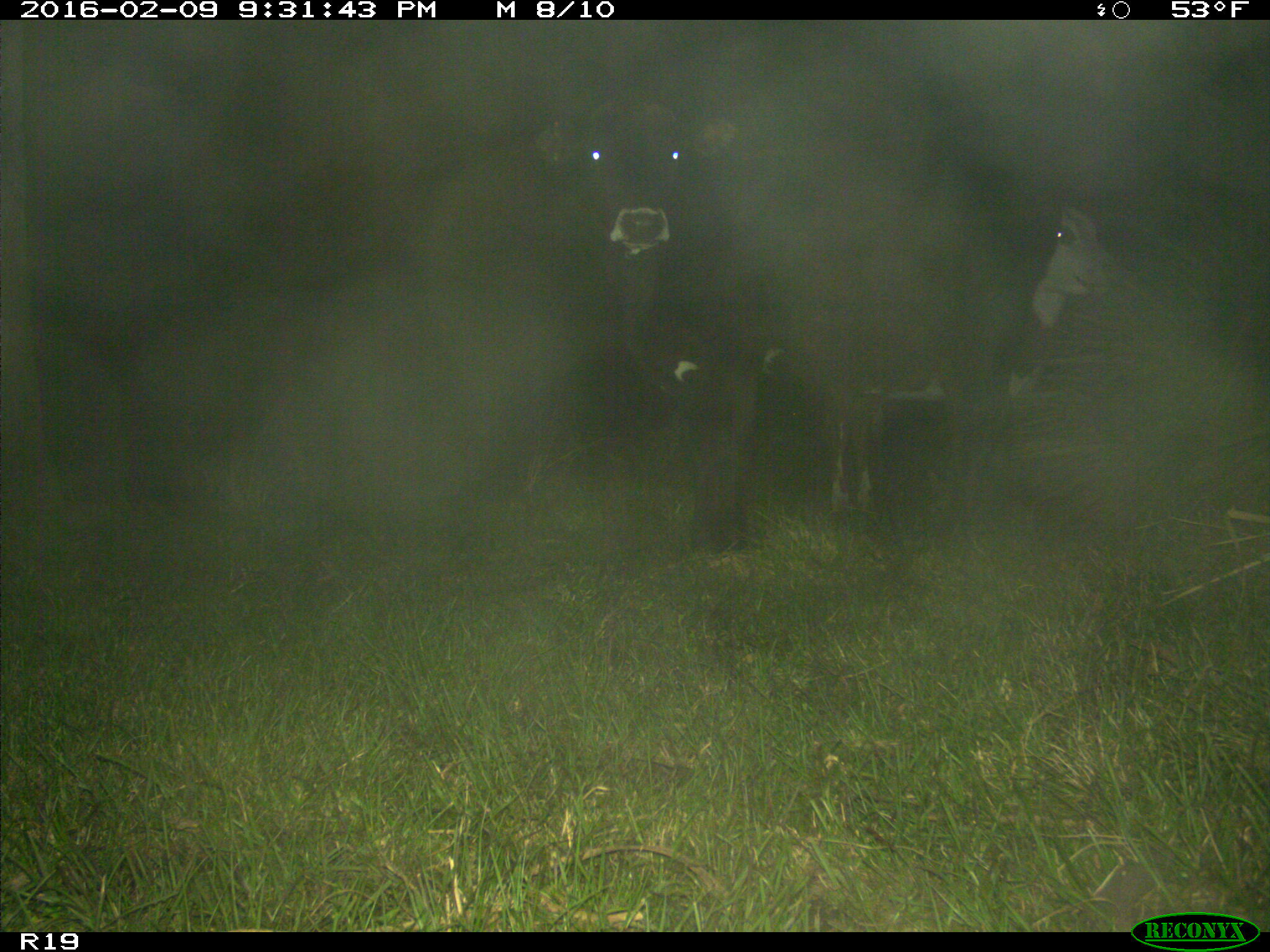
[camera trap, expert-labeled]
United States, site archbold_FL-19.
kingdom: Animalia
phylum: Chordata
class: Mammalia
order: Artiodactyla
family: Bovidae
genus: Bos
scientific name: Bos taurus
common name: domestic cow